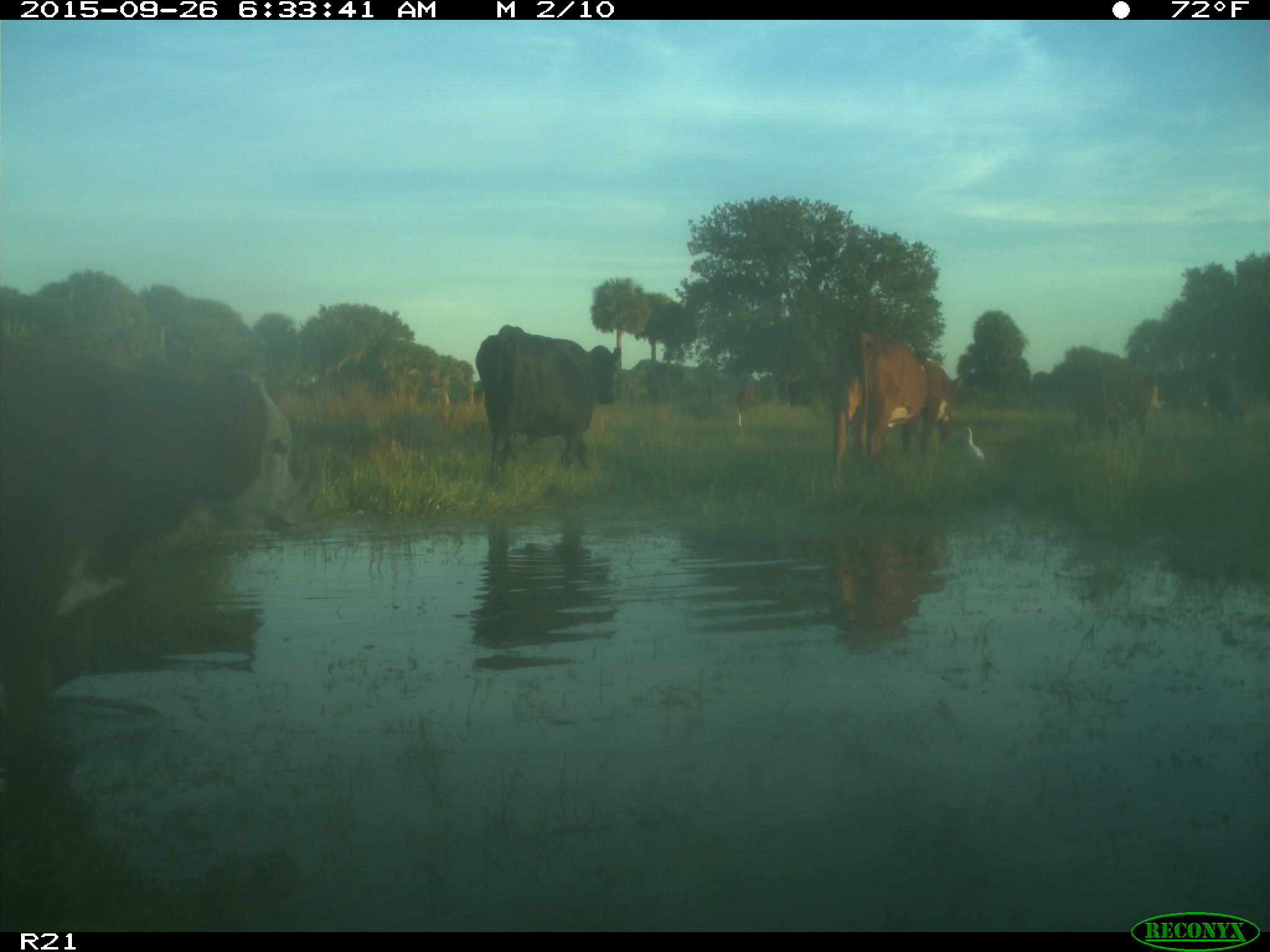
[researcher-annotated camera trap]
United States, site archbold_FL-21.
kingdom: Animalia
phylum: Chordata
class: Mammalia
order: Artiodactyla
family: Bovidae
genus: Bos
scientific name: Bos taurus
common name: domestic cow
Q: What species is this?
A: Bos taurus (domestic cow).